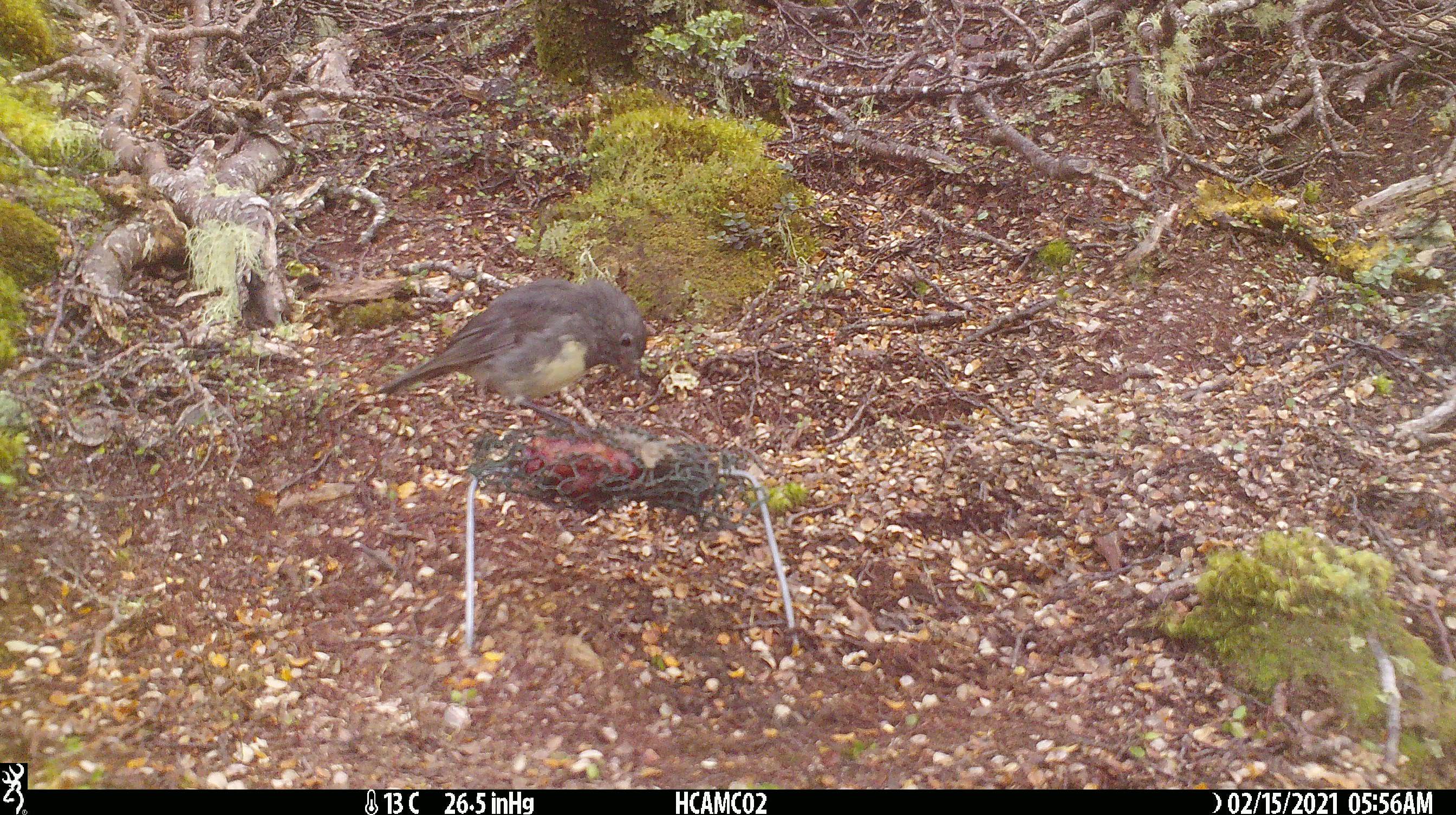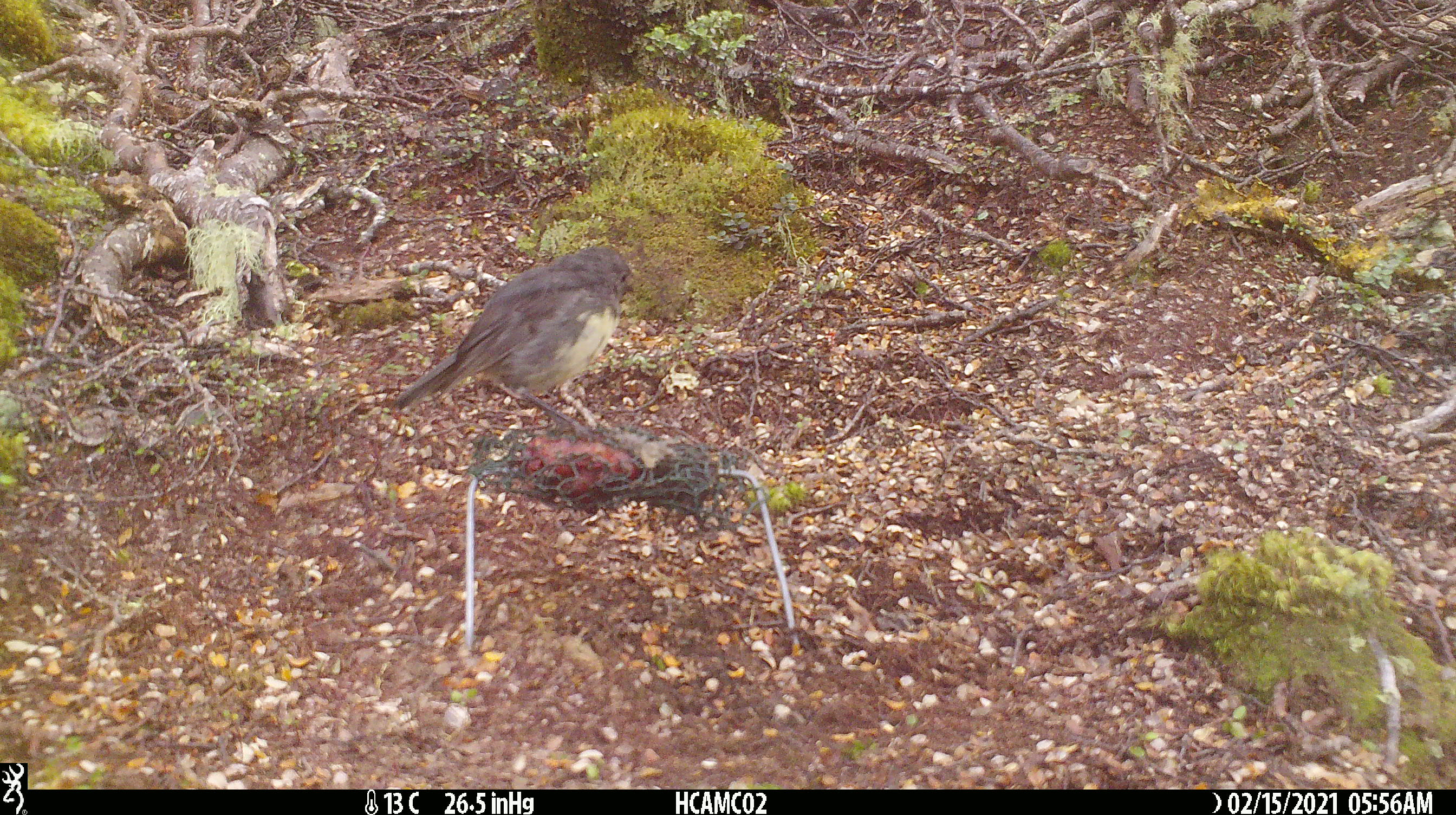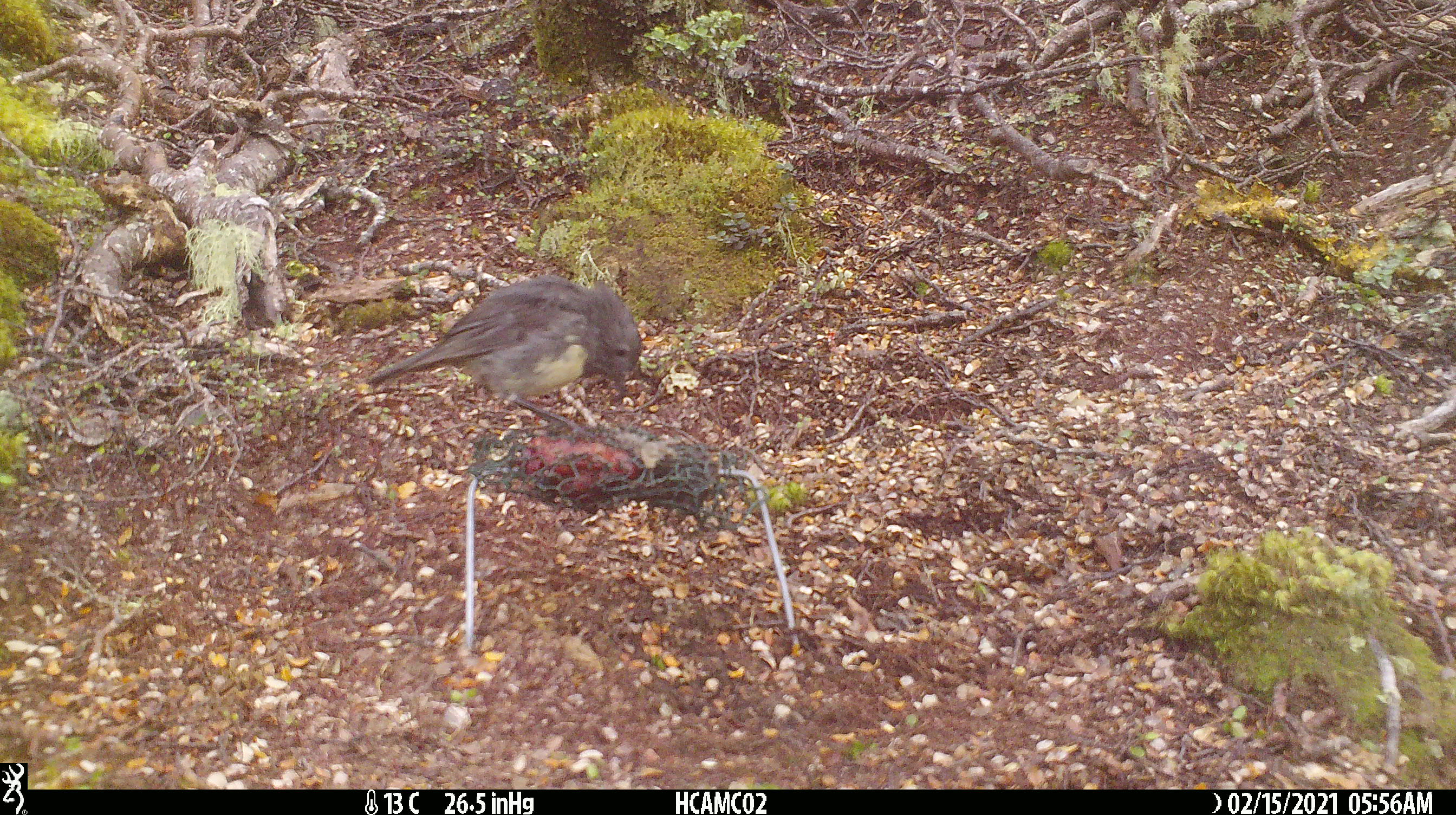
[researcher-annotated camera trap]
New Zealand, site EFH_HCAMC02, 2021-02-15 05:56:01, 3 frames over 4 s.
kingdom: Animalia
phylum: Chordata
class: Aves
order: Passeriformes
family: Petroicidae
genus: Petroica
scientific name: Petroica australis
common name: new zealand robin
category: robin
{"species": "robin (new zealand robin) (Petroica australis)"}